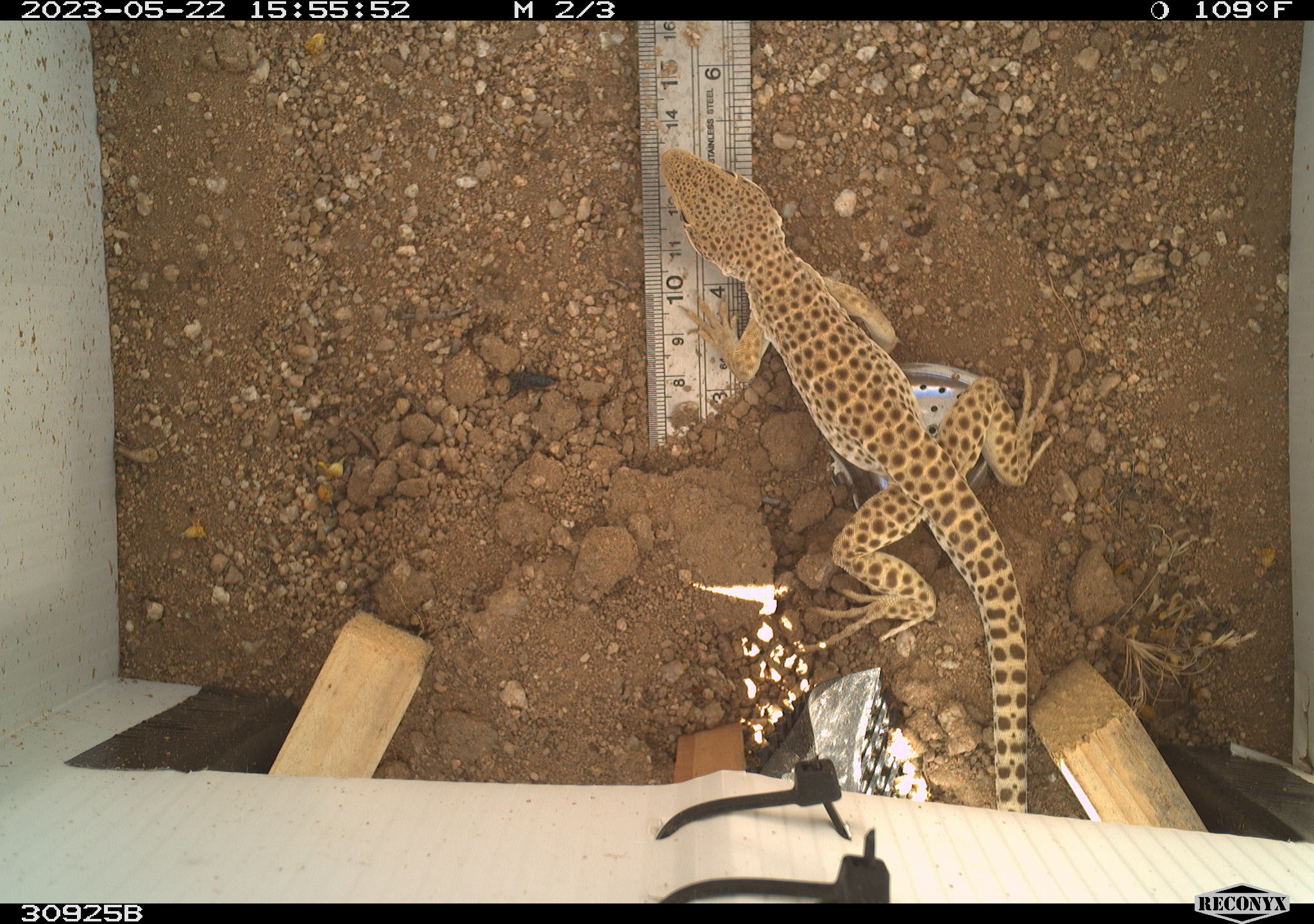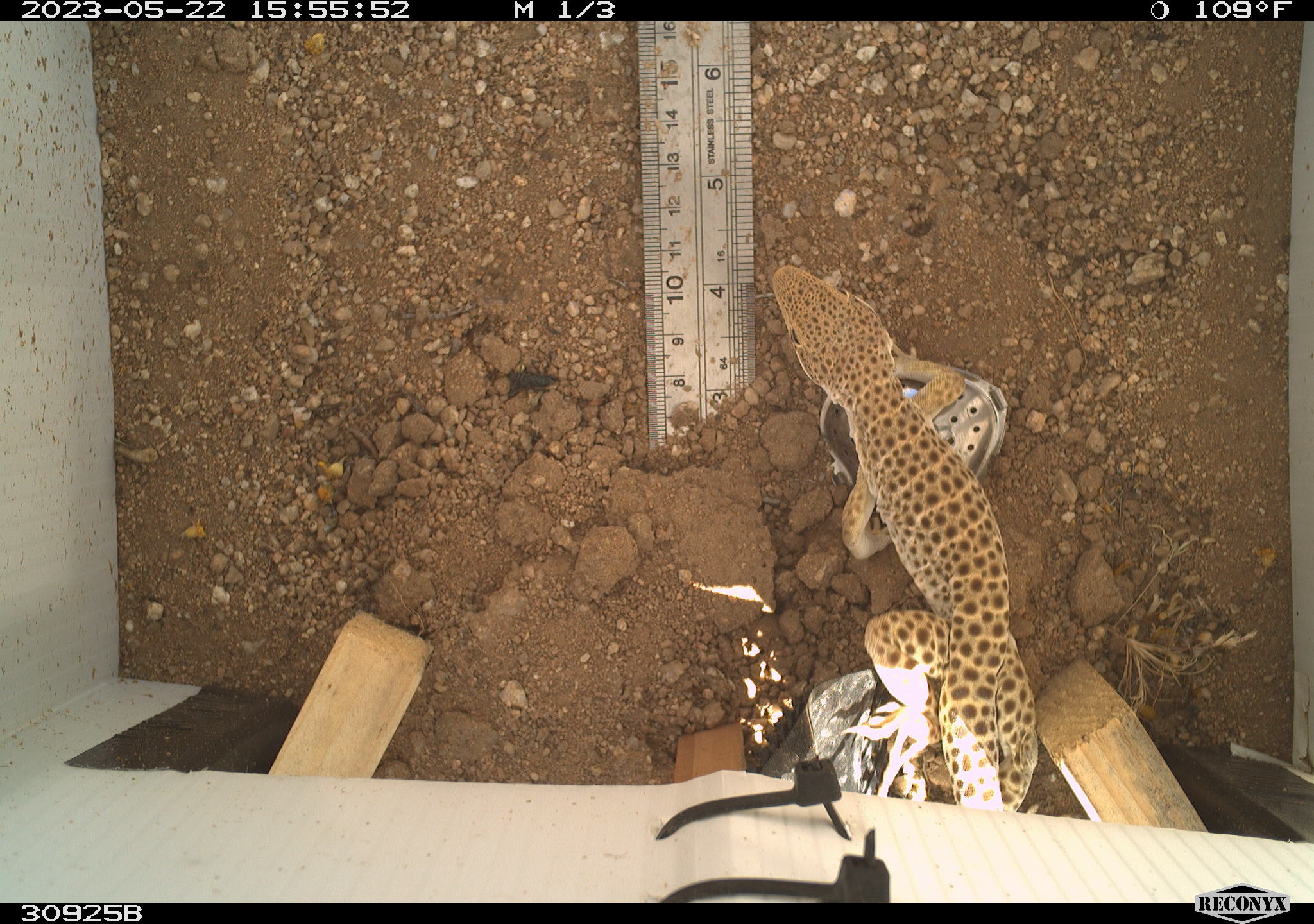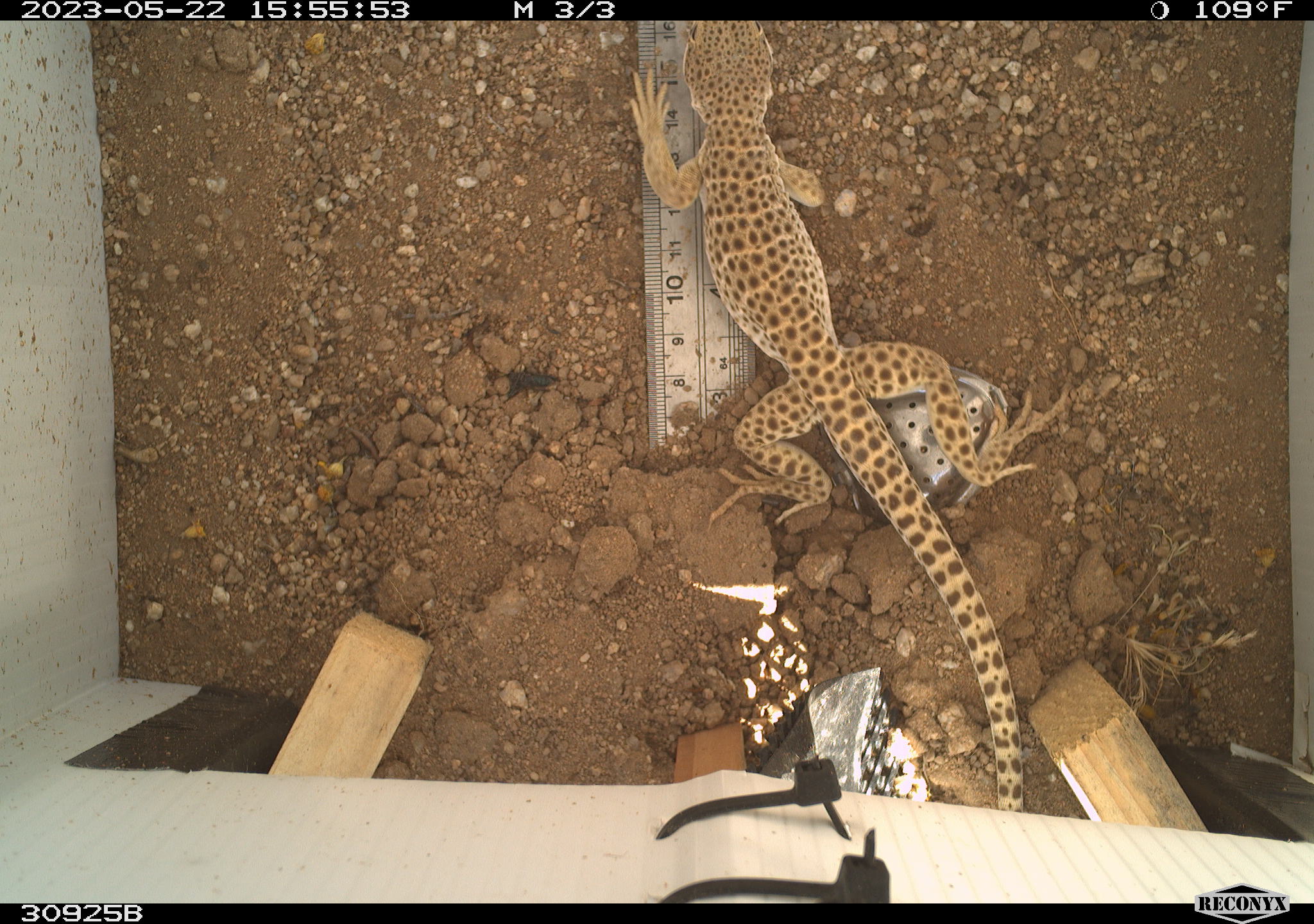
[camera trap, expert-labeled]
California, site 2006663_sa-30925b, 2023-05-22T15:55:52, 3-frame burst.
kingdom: Animalia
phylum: Chordata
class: Reptilia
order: Squamata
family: Crotaphytidae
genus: Gambelia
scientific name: Gambelia wislizenii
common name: long-nosed leopard lizard